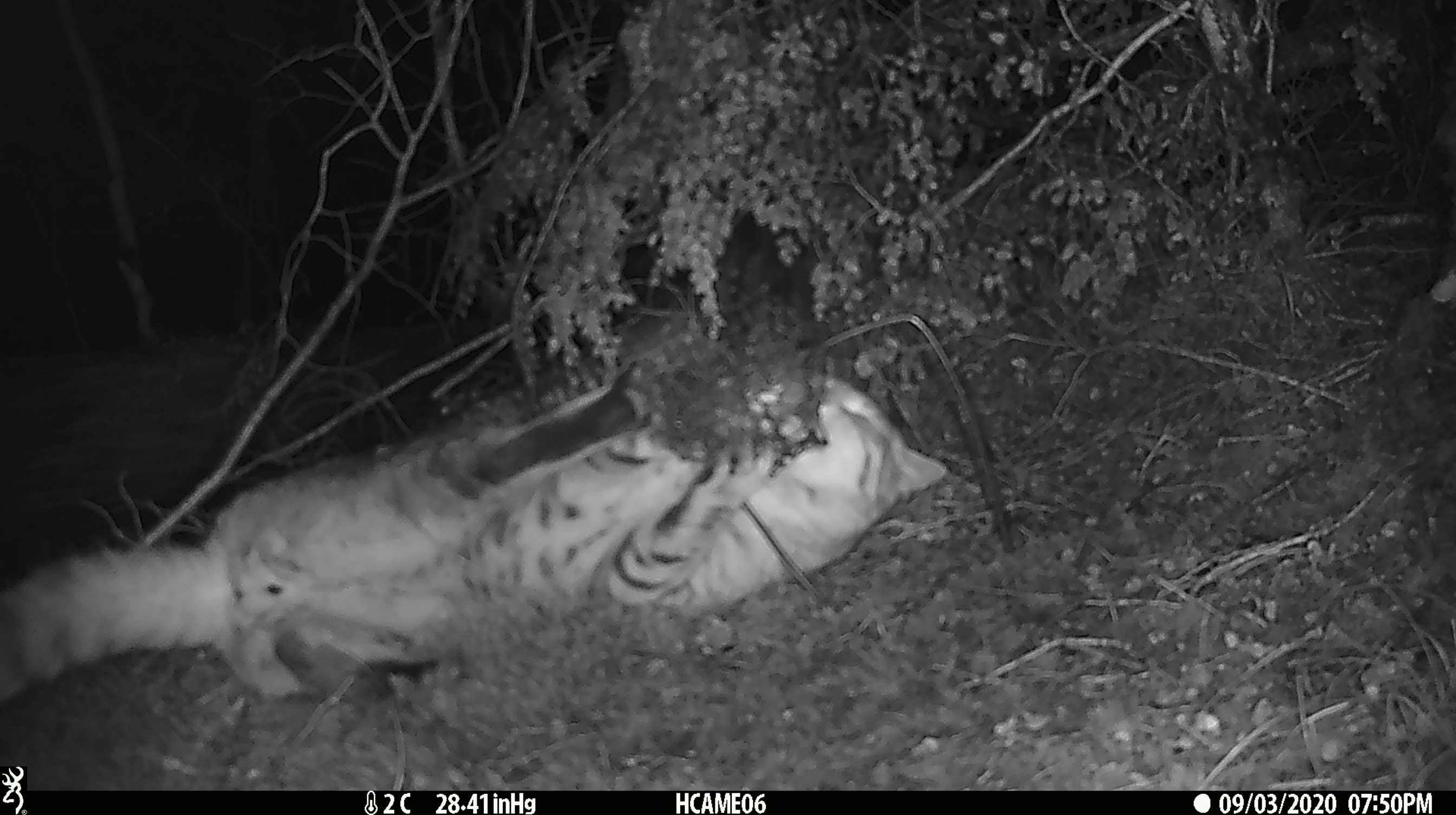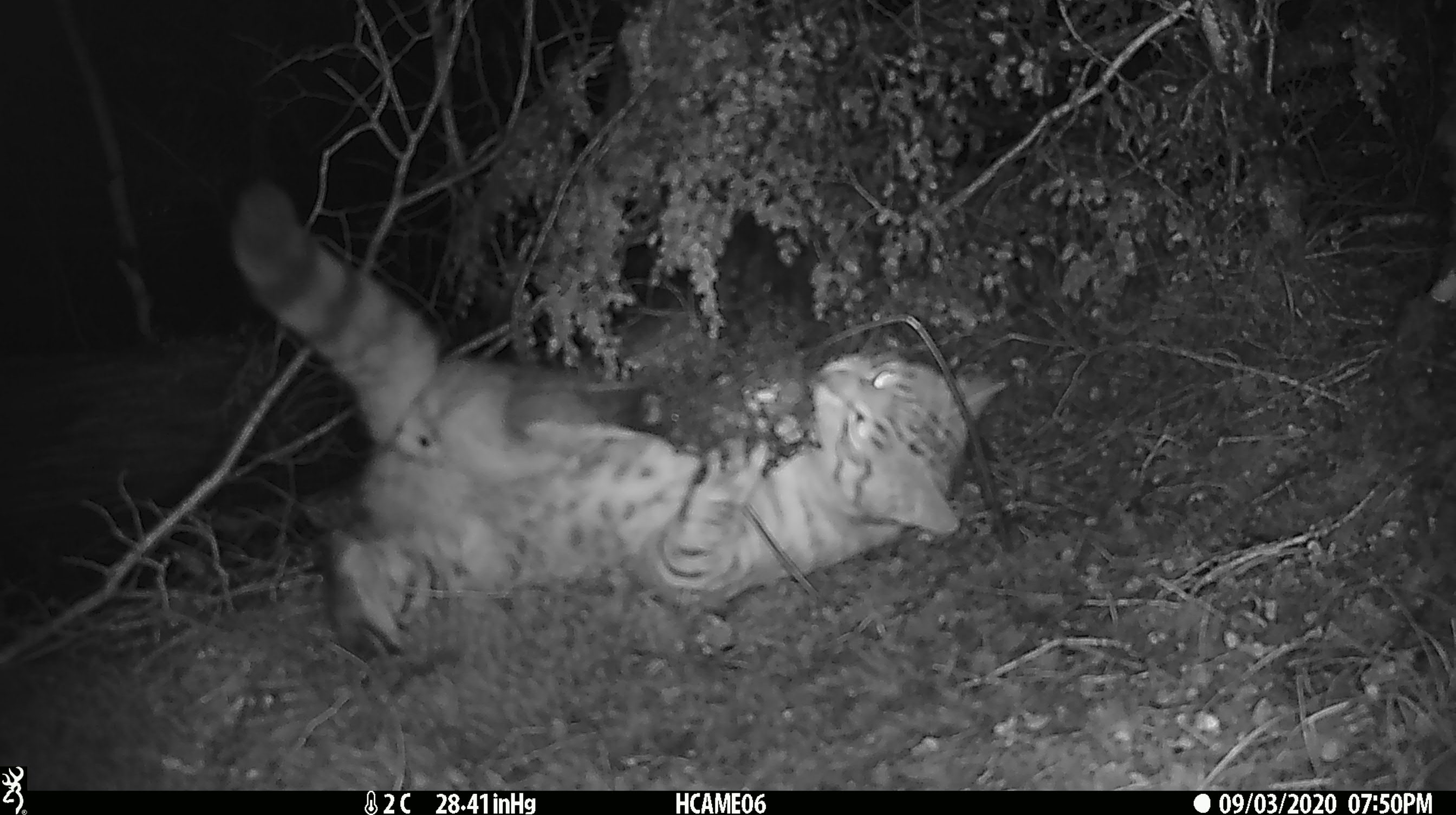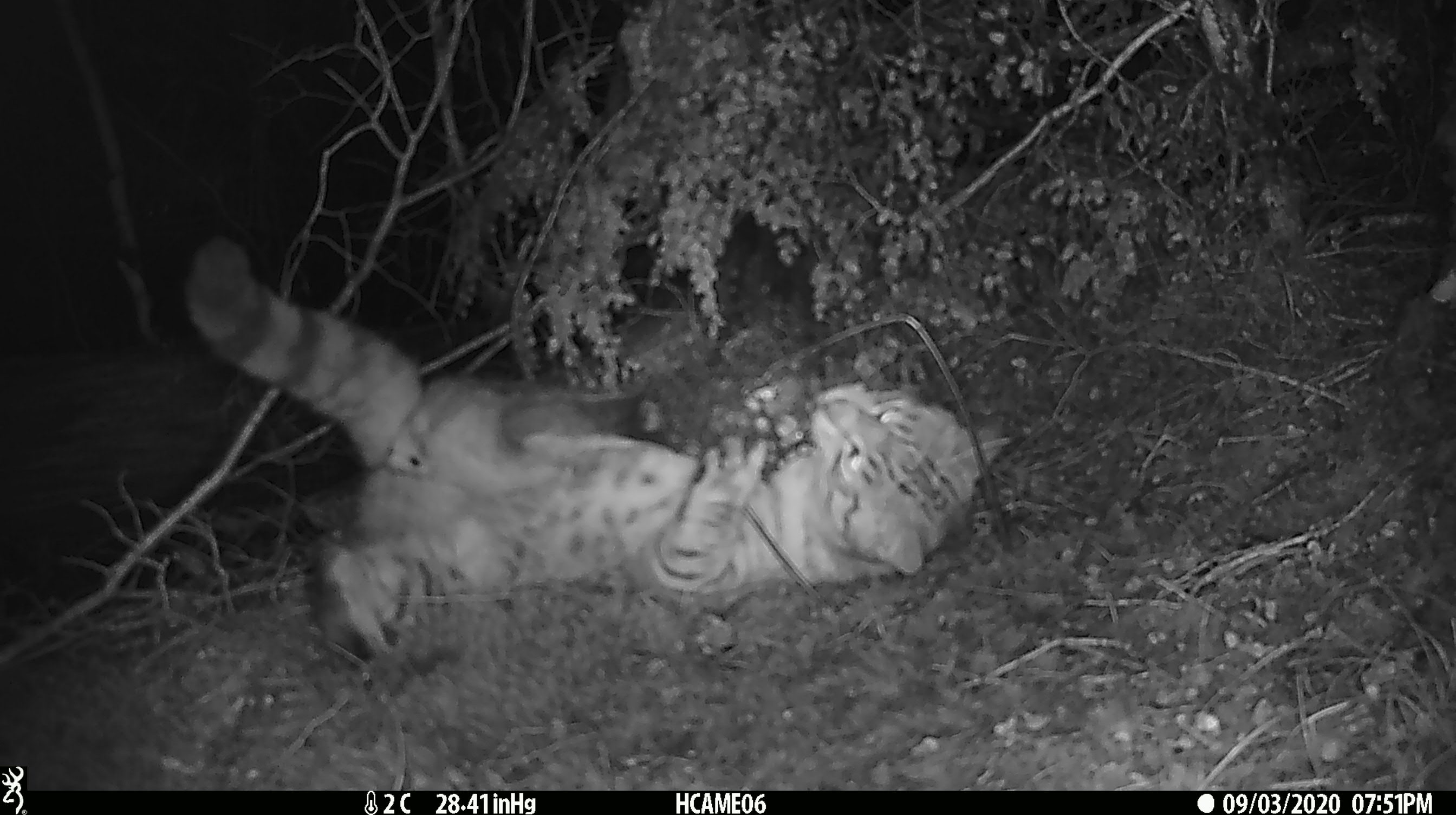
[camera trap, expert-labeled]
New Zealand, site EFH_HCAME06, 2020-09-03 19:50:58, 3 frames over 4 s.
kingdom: Animalia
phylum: Chordata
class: Mammalia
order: Carnivora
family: Felidae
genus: Felis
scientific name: Felis catus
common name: domestic cat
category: cat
Cat (domestic cat) (Felis catus).